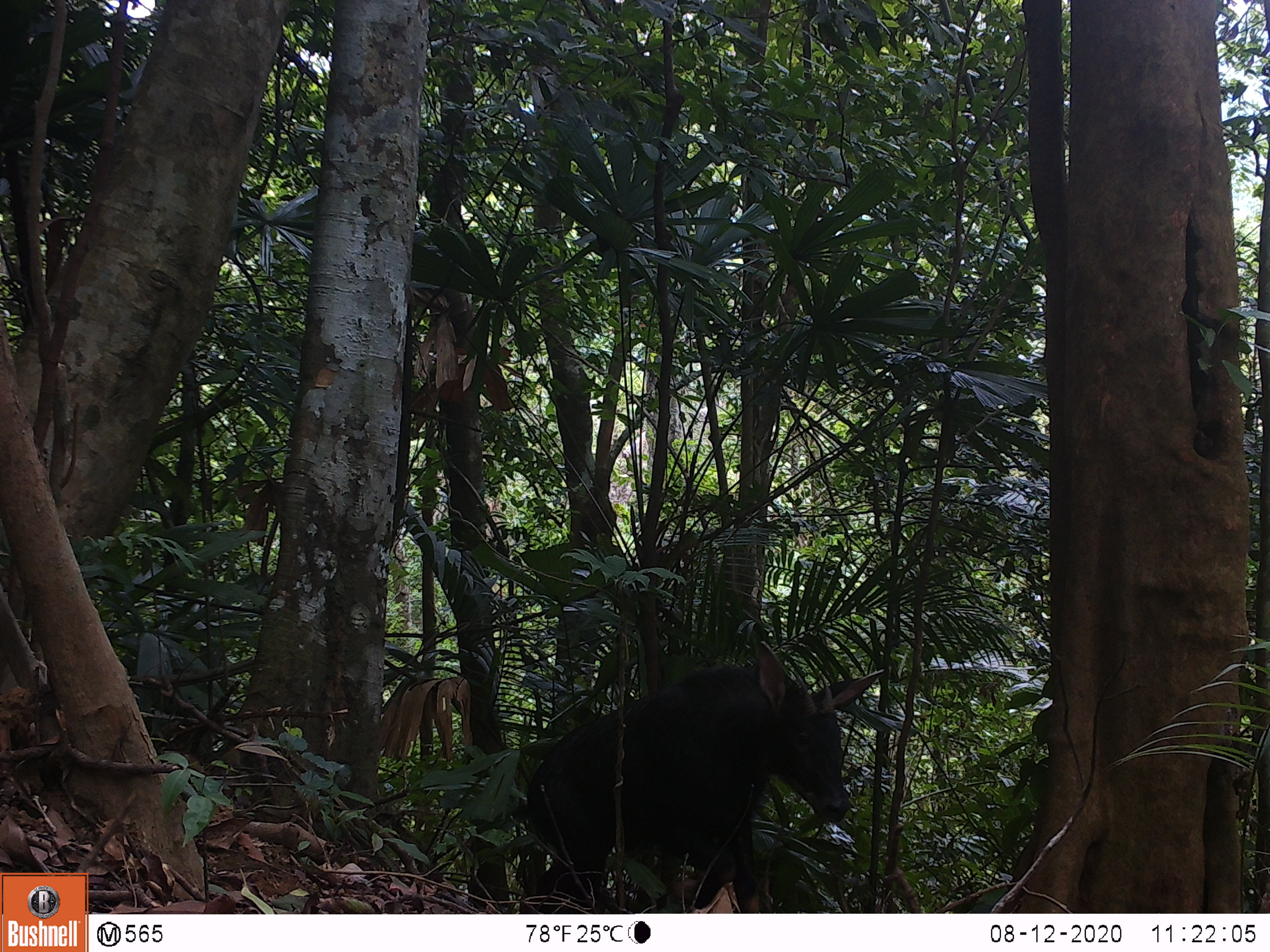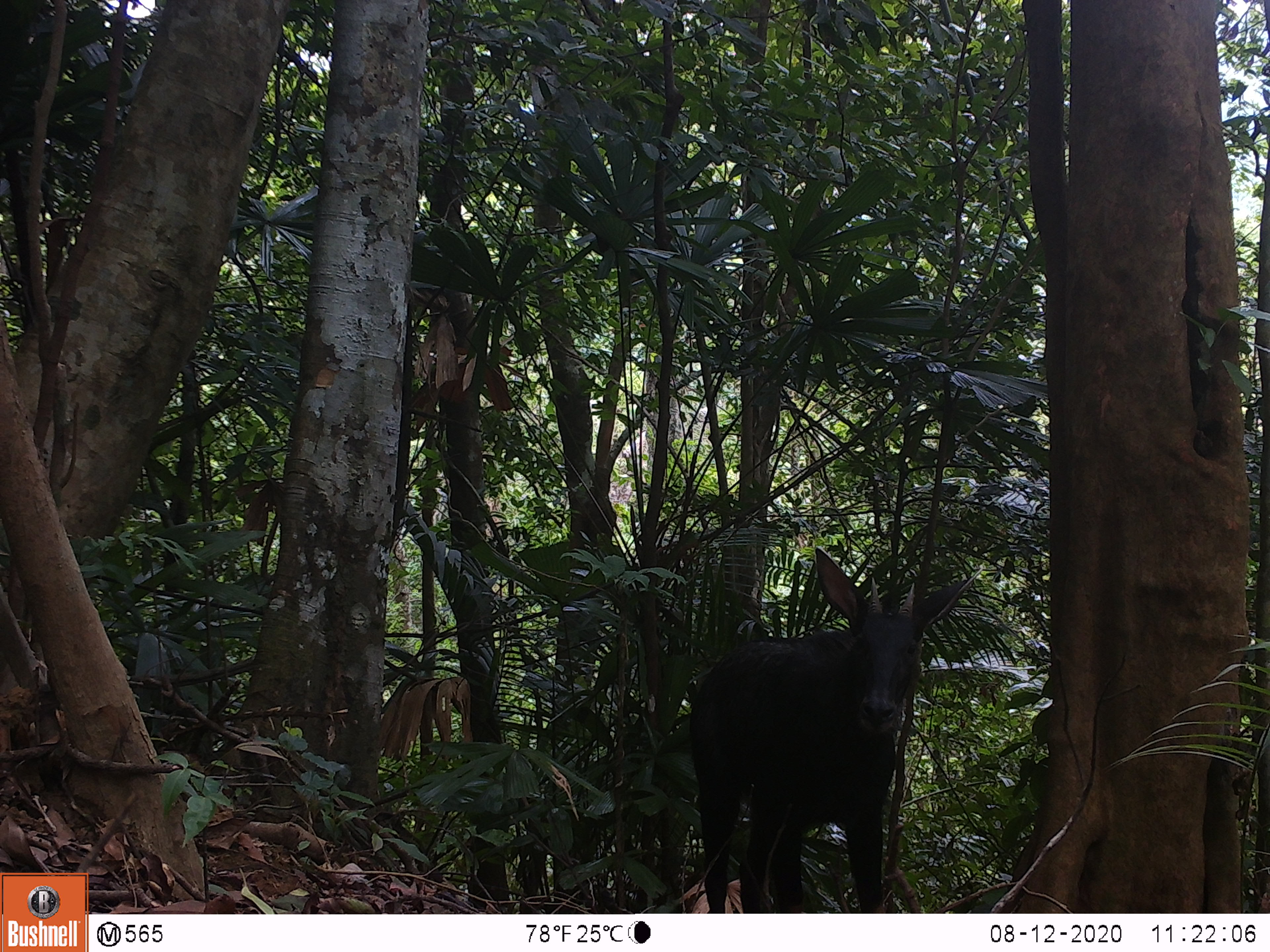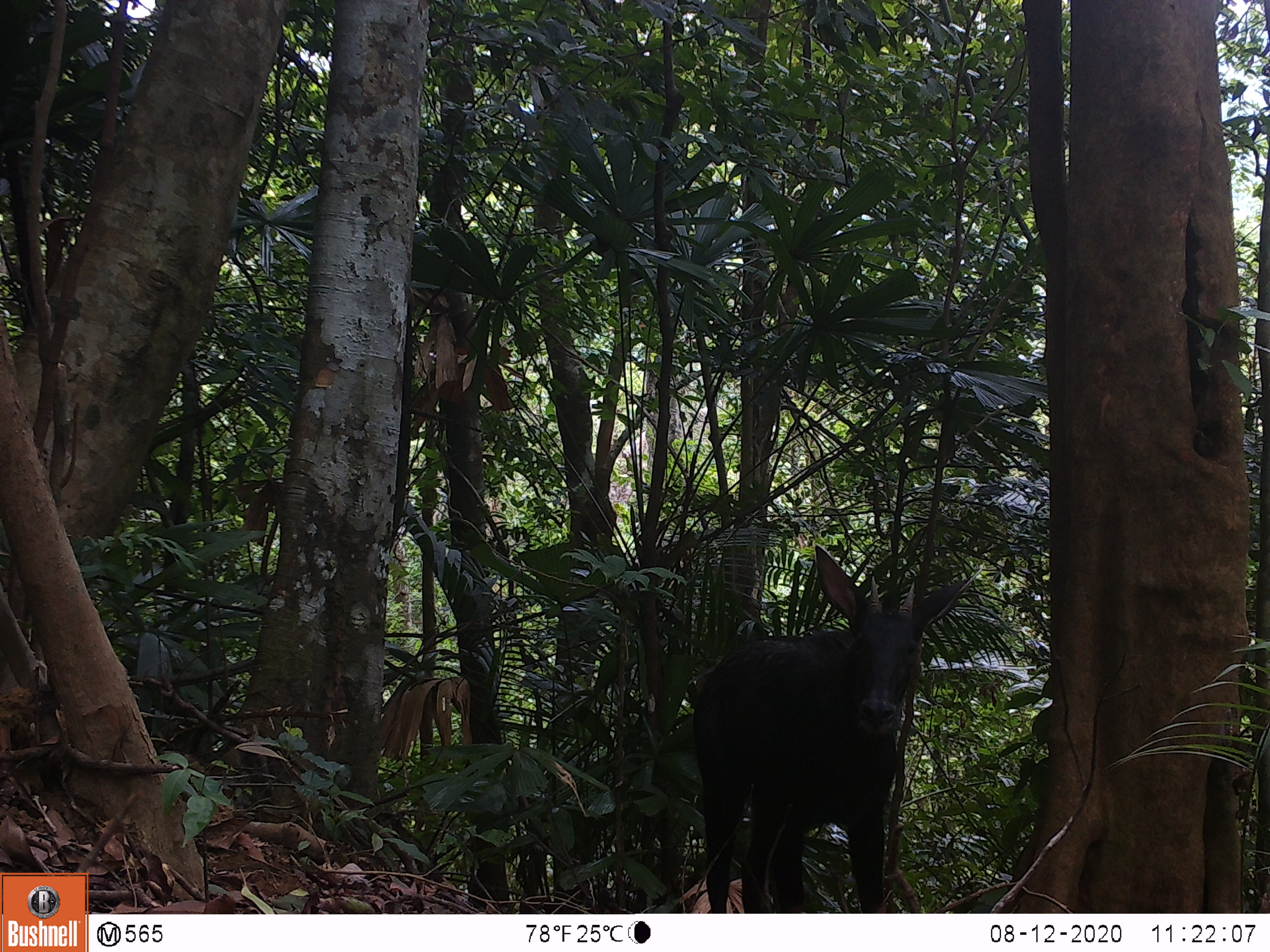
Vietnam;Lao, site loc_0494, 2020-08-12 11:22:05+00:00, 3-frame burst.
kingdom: Animalia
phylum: Chordata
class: Mammalia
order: Artiodactyla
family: Bovidae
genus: Capricornis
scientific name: Capricornis sumatraensis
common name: chinese serow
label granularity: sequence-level